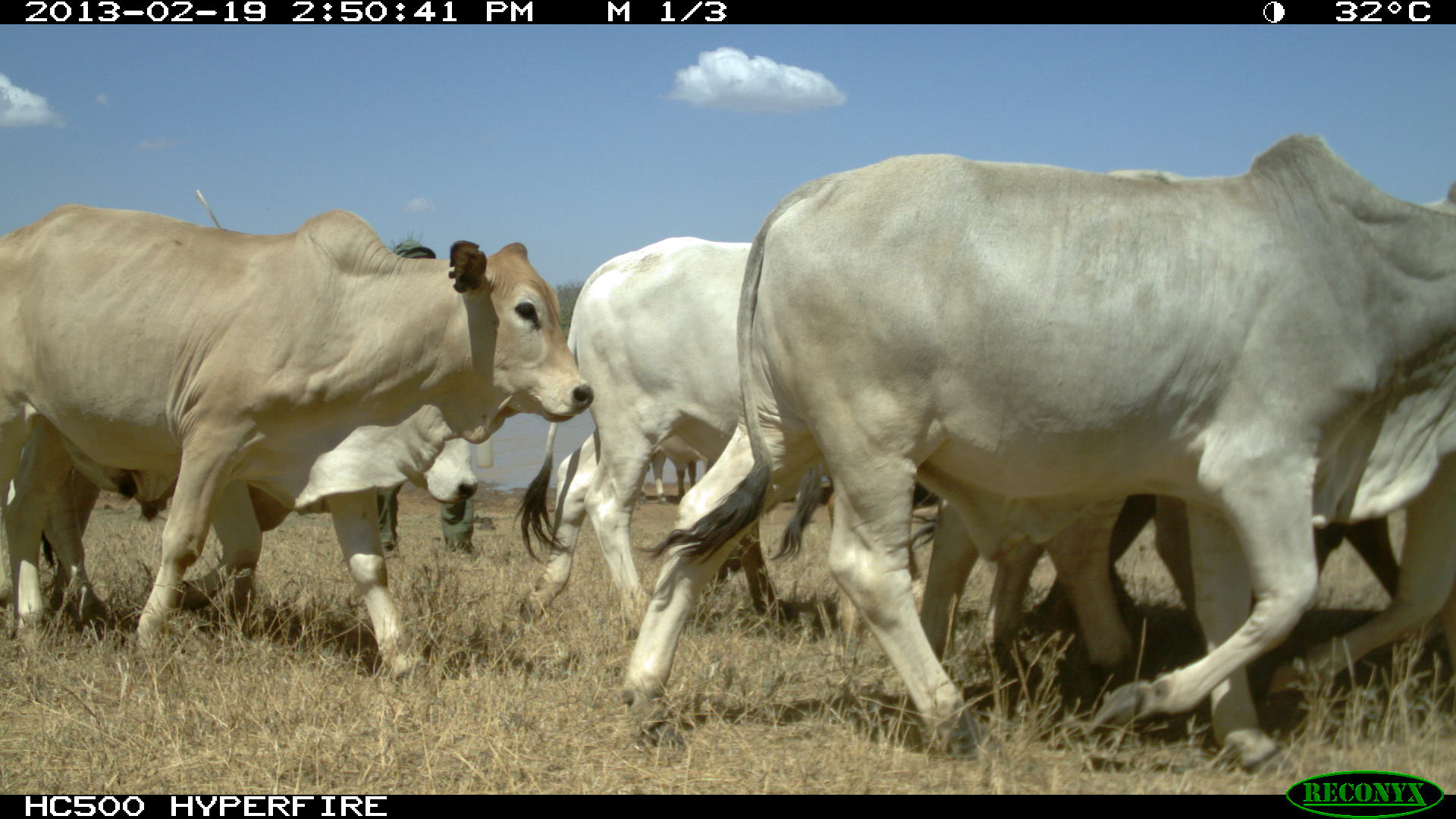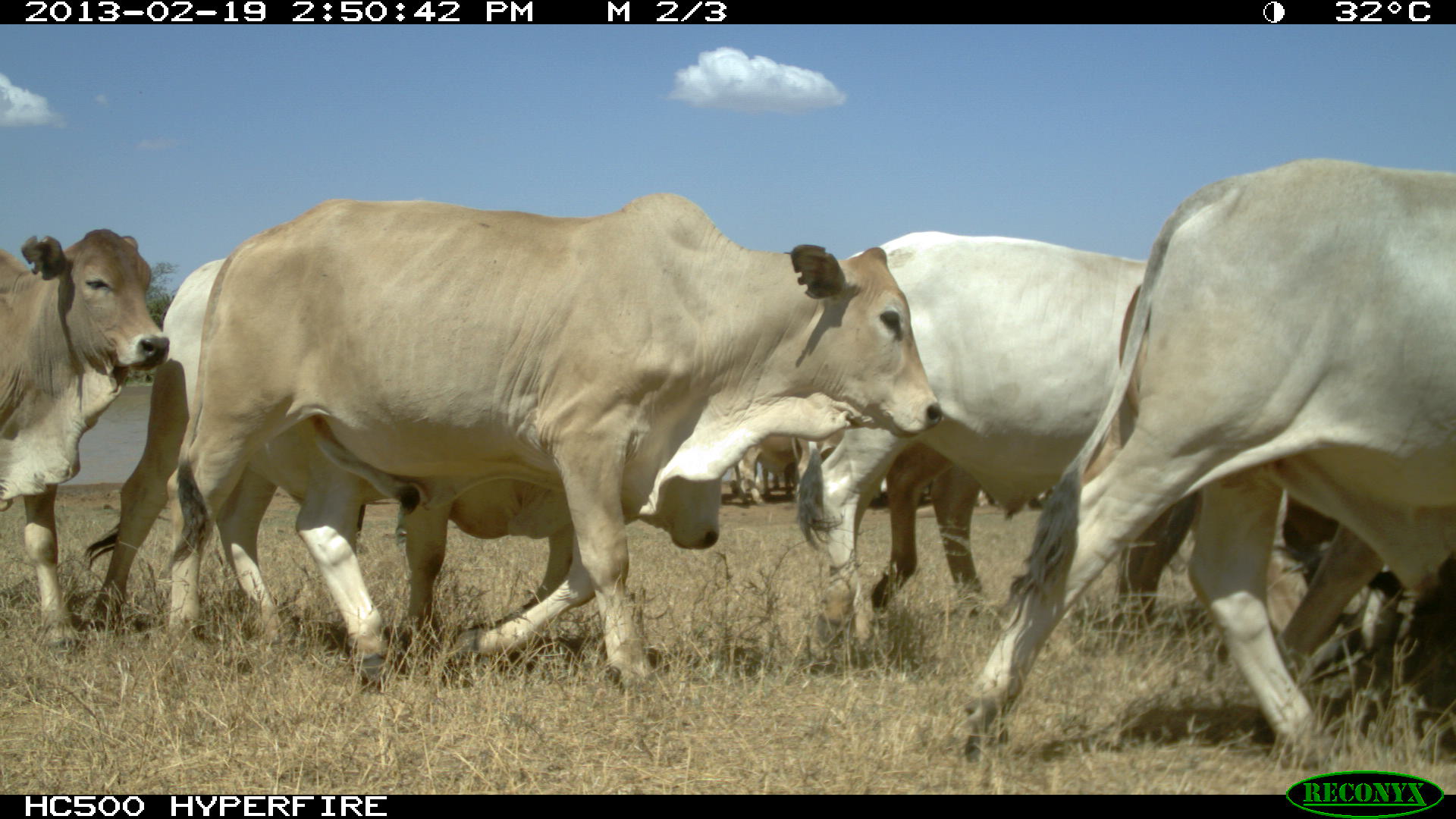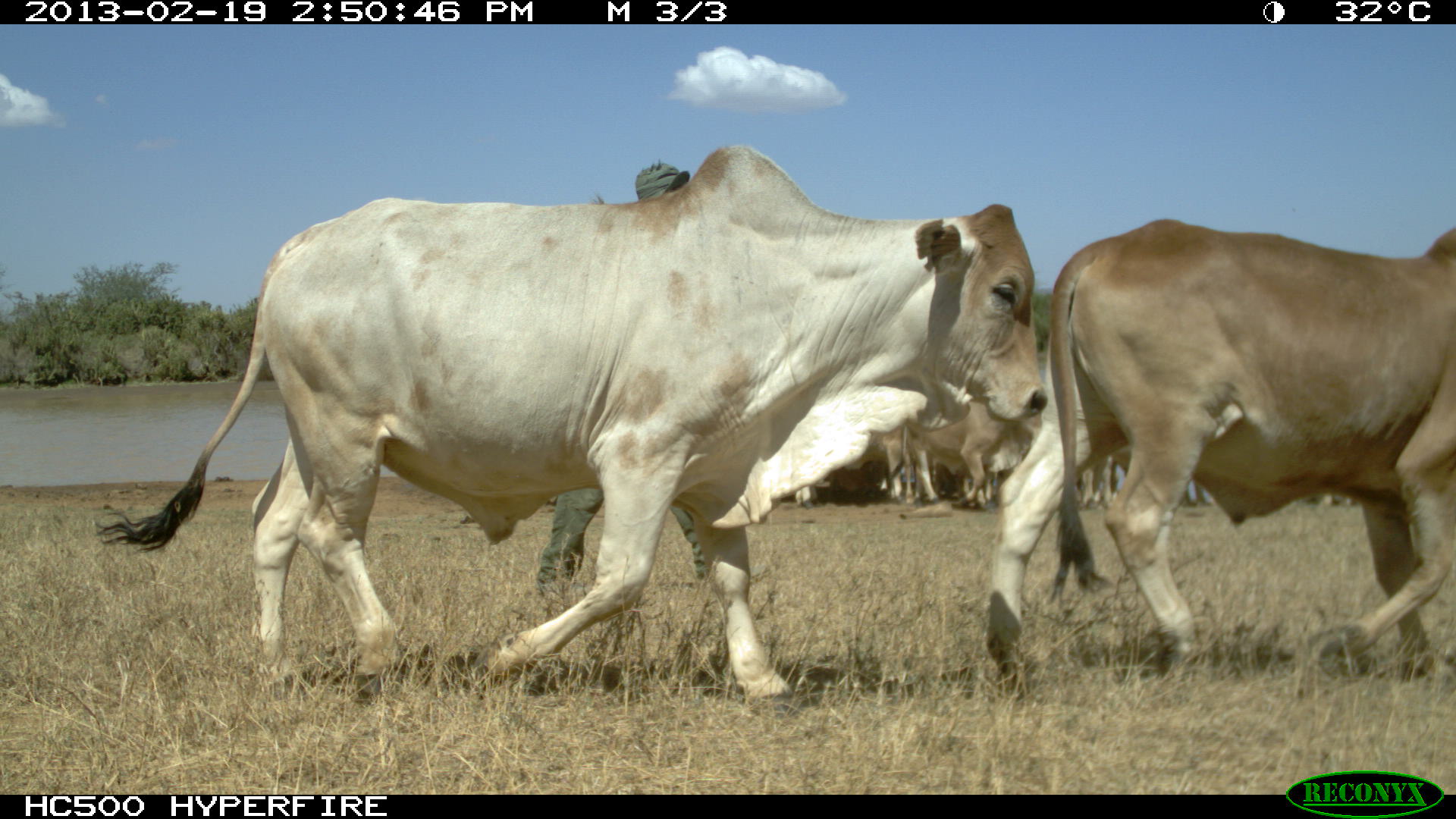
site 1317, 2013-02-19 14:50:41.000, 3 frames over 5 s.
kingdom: Animalia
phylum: Chordata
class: Mammalia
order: Artiodactyla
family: Bovidae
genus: Bos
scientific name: Bos taurus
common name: domestic cattle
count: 1